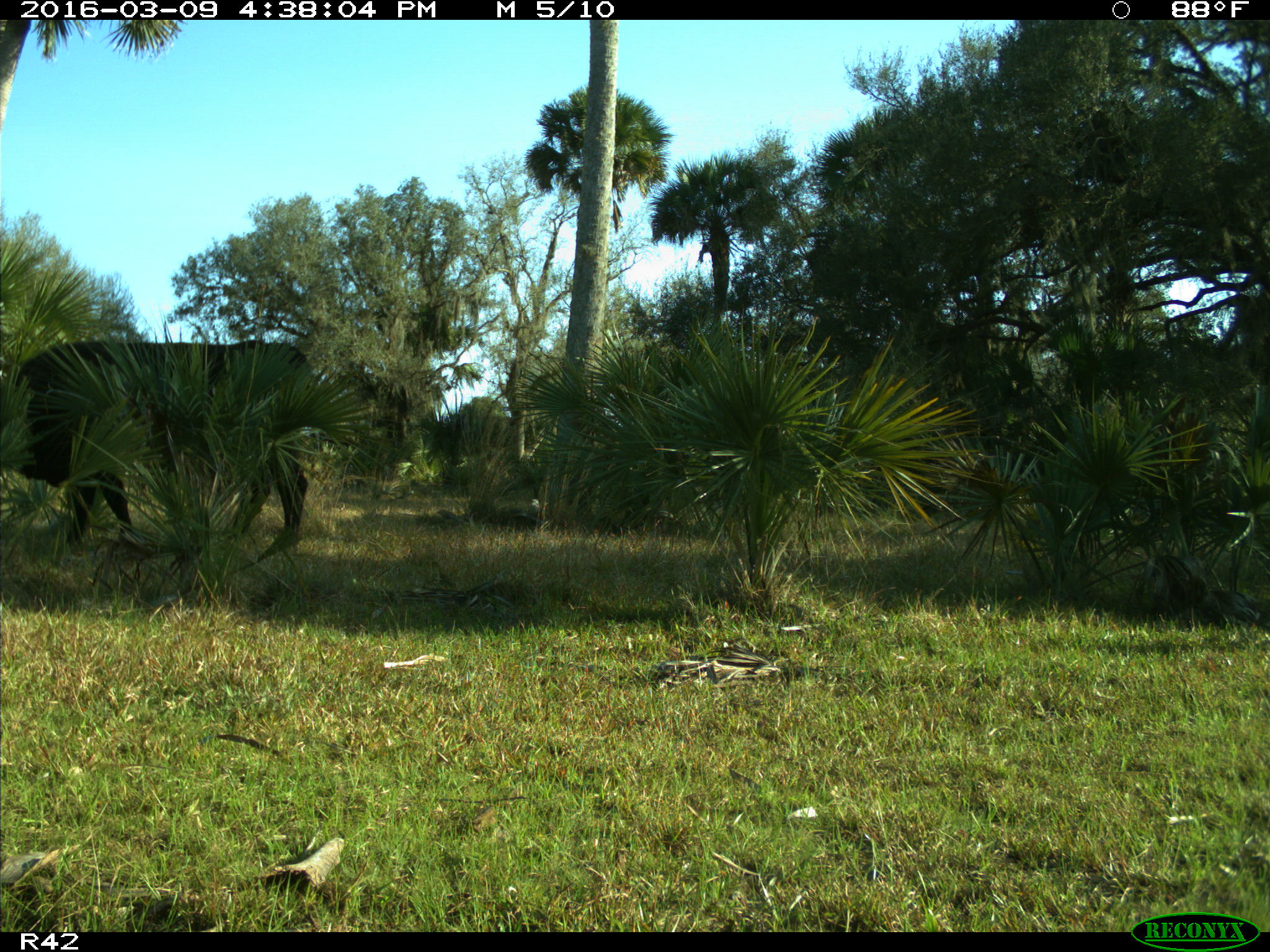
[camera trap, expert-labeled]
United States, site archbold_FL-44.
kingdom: Animalia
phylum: Chordata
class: Mammalia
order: Artiodactyla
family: Bovidae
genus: Bos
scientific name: Bos taurus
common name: domestic cow